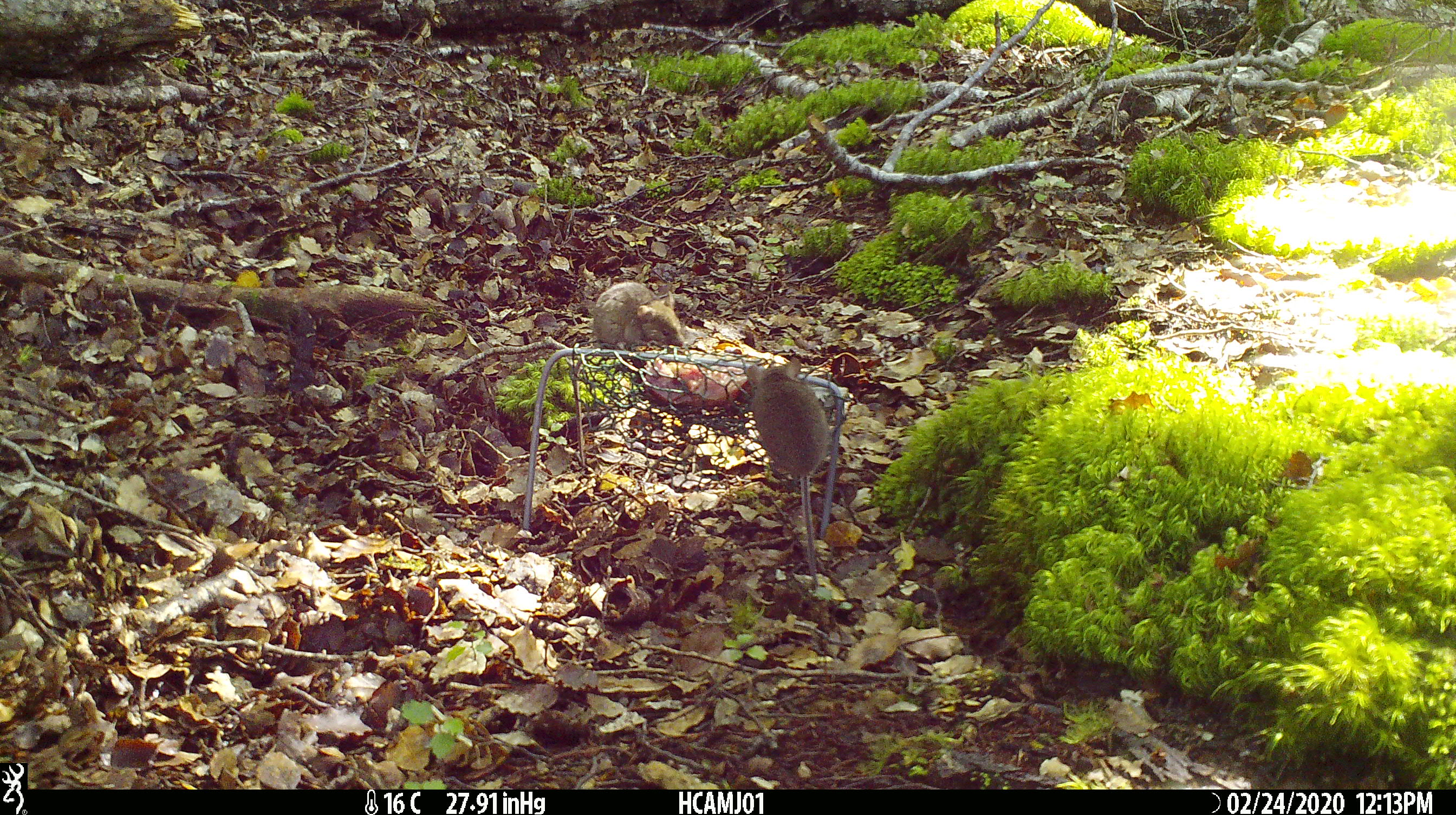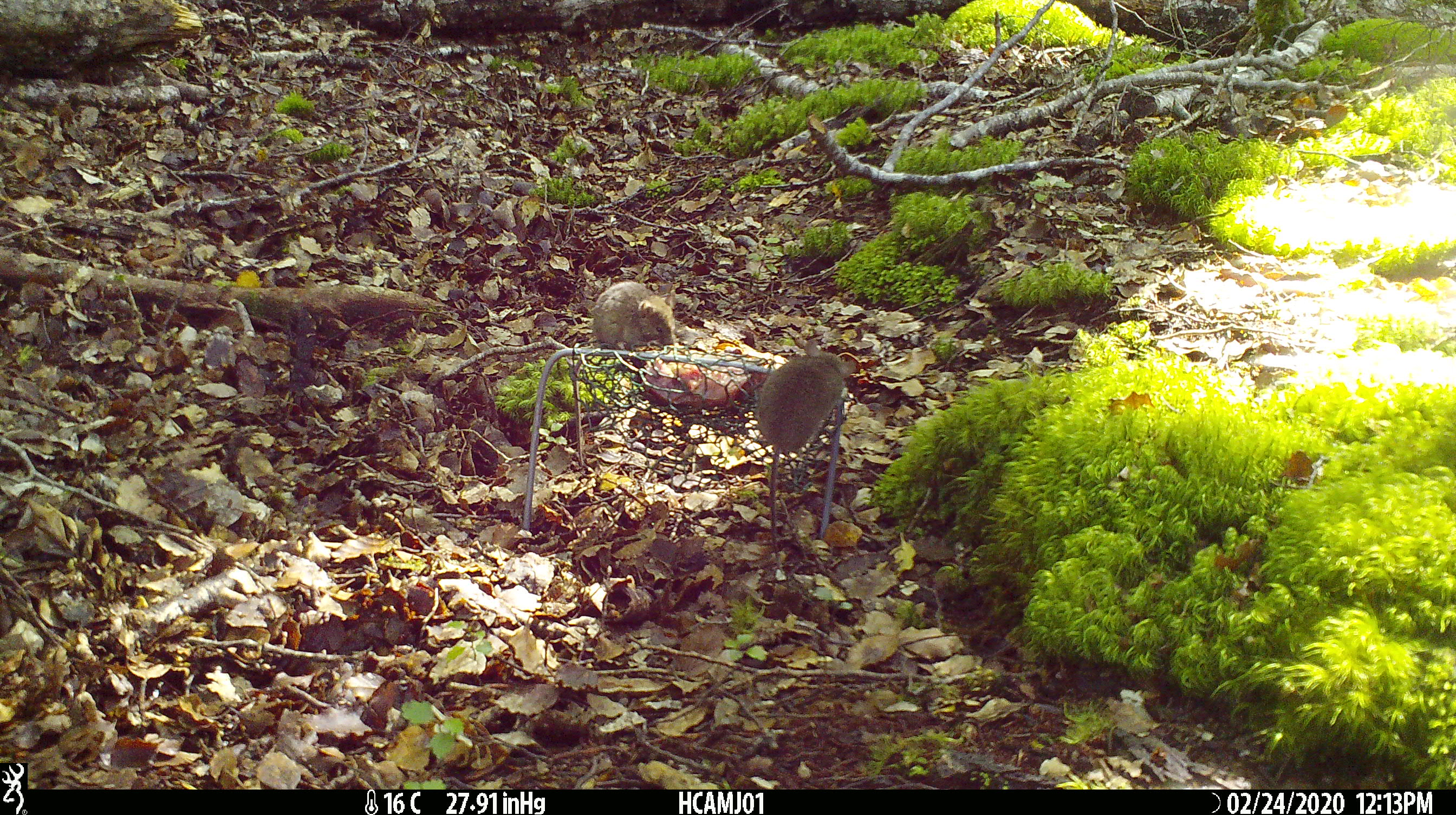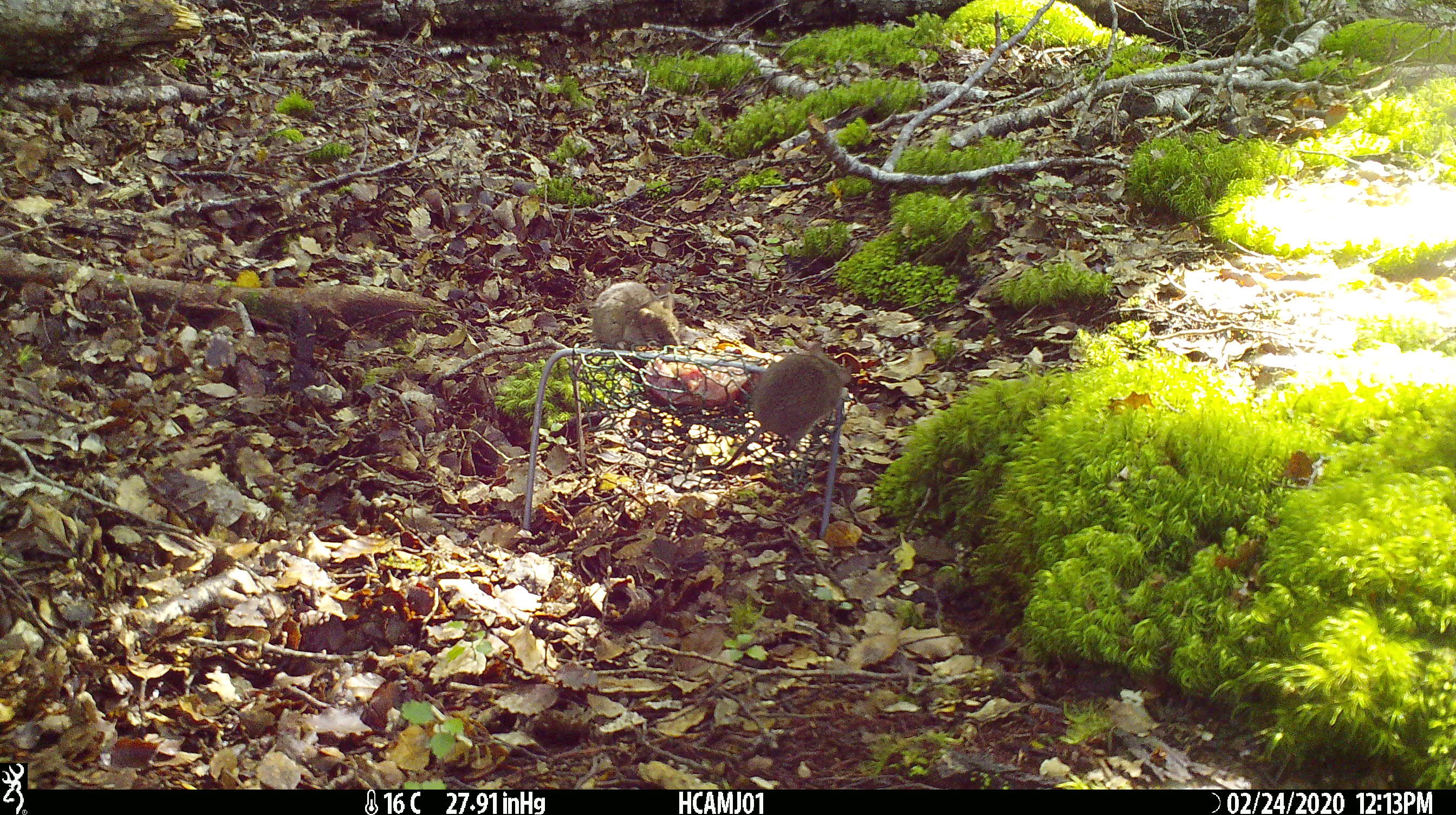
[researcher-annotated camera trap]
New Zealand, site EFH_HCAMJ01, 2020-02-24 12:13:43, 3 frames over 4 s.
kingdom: Animalia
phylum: Chordata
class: Mammalia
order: Rodentia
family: Muridae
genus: Mus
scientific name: Mus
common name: mouse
Mouse (Mus).